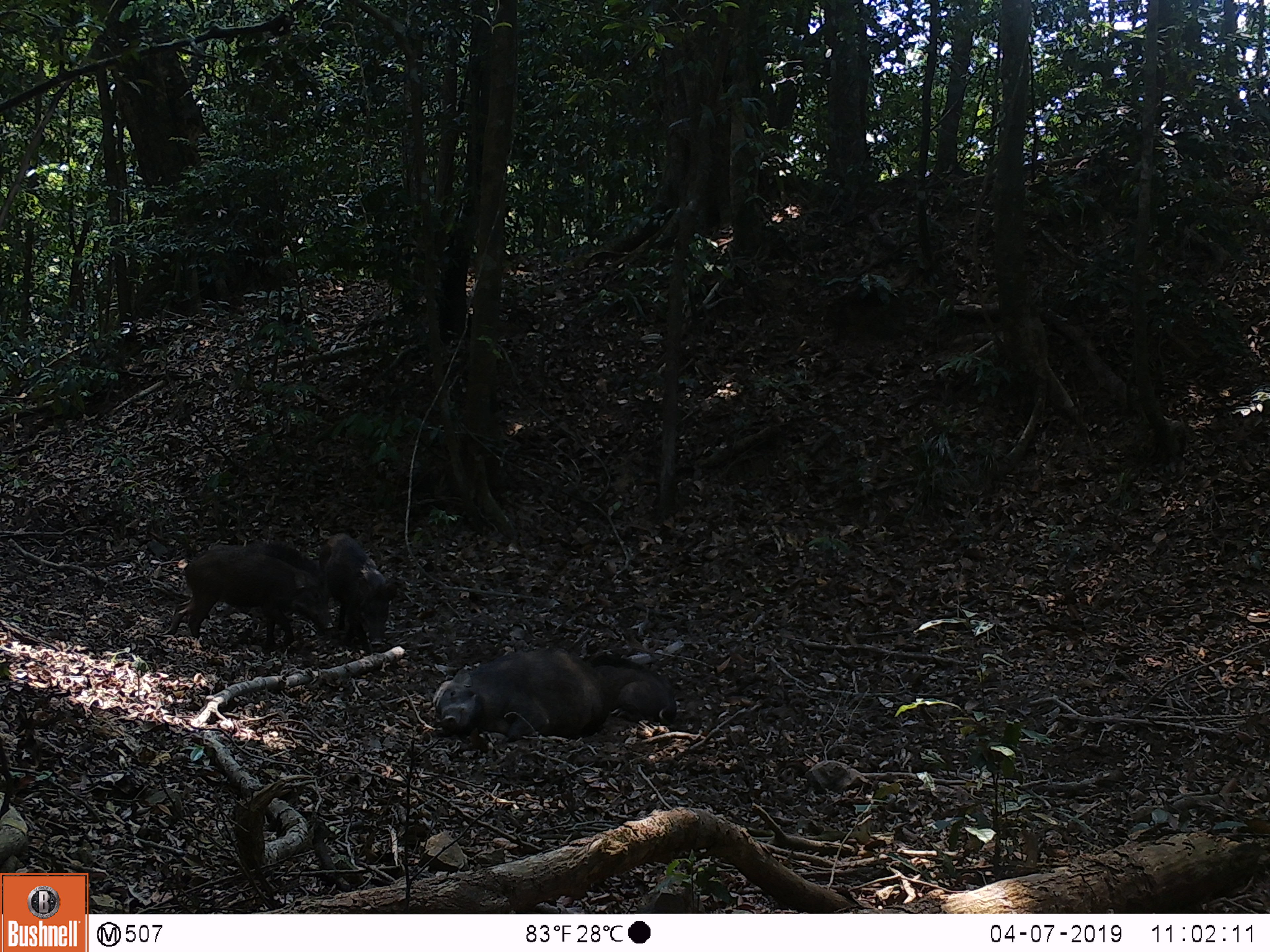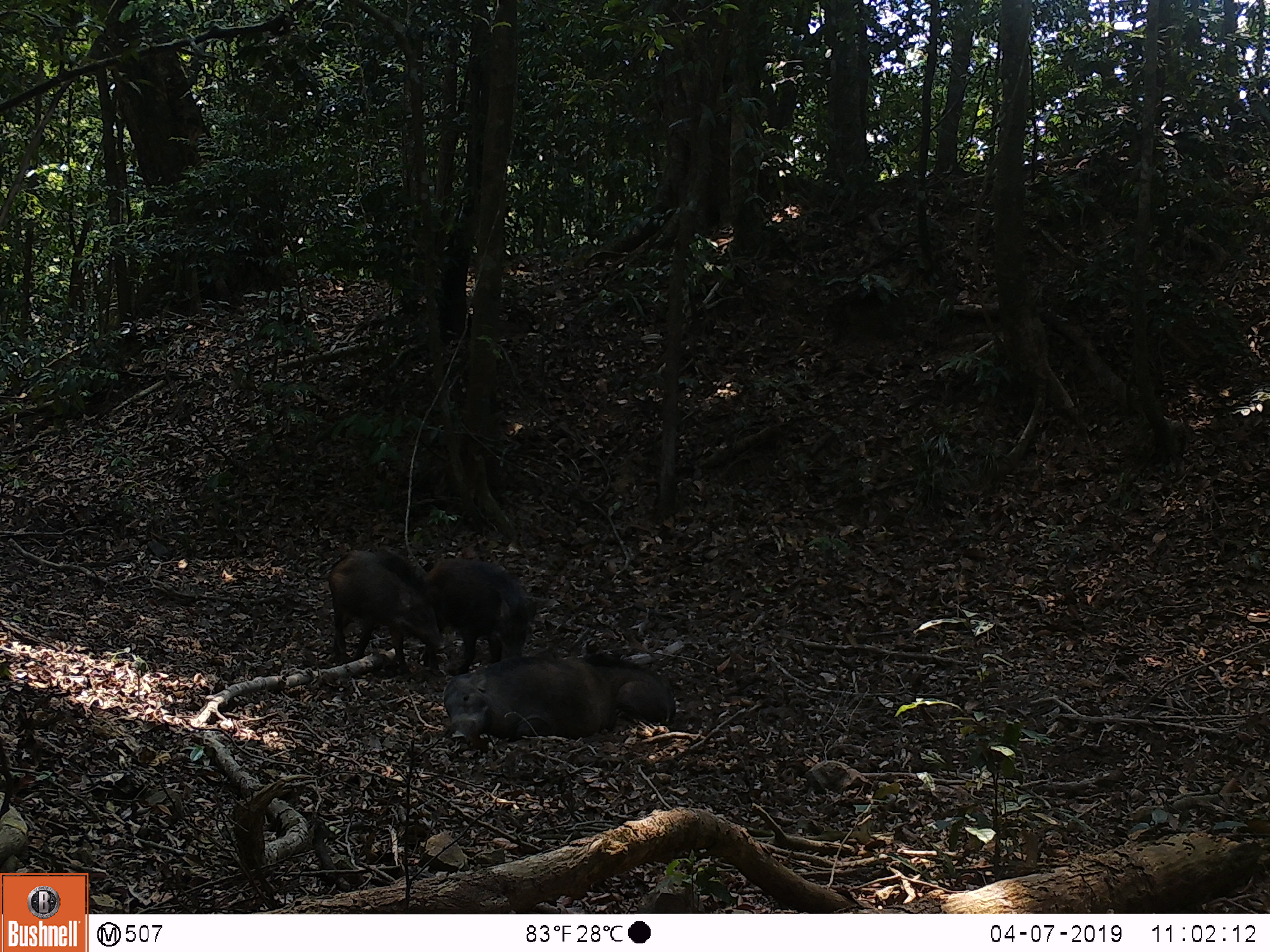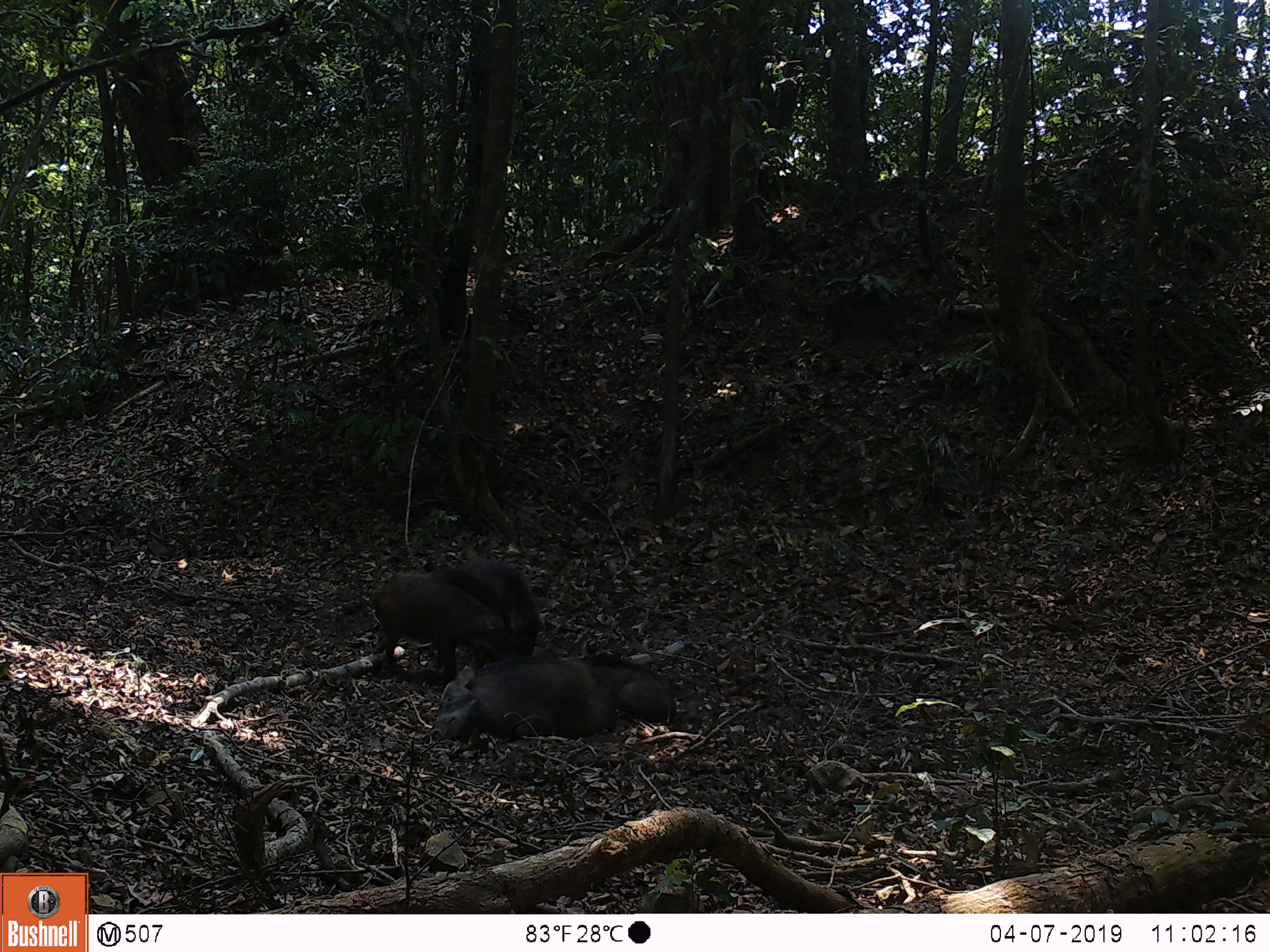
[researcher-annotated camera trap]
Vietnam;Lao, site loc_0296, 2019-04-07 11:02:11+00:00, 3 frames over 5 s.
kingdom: Animalia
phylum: Chordata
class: Mammalia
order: Artiodactyla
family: Suidae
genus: Sus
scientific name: Sus scrofa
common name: eurasian wild pig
Eurasian wild pig (Sus scrofa). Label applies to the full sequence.